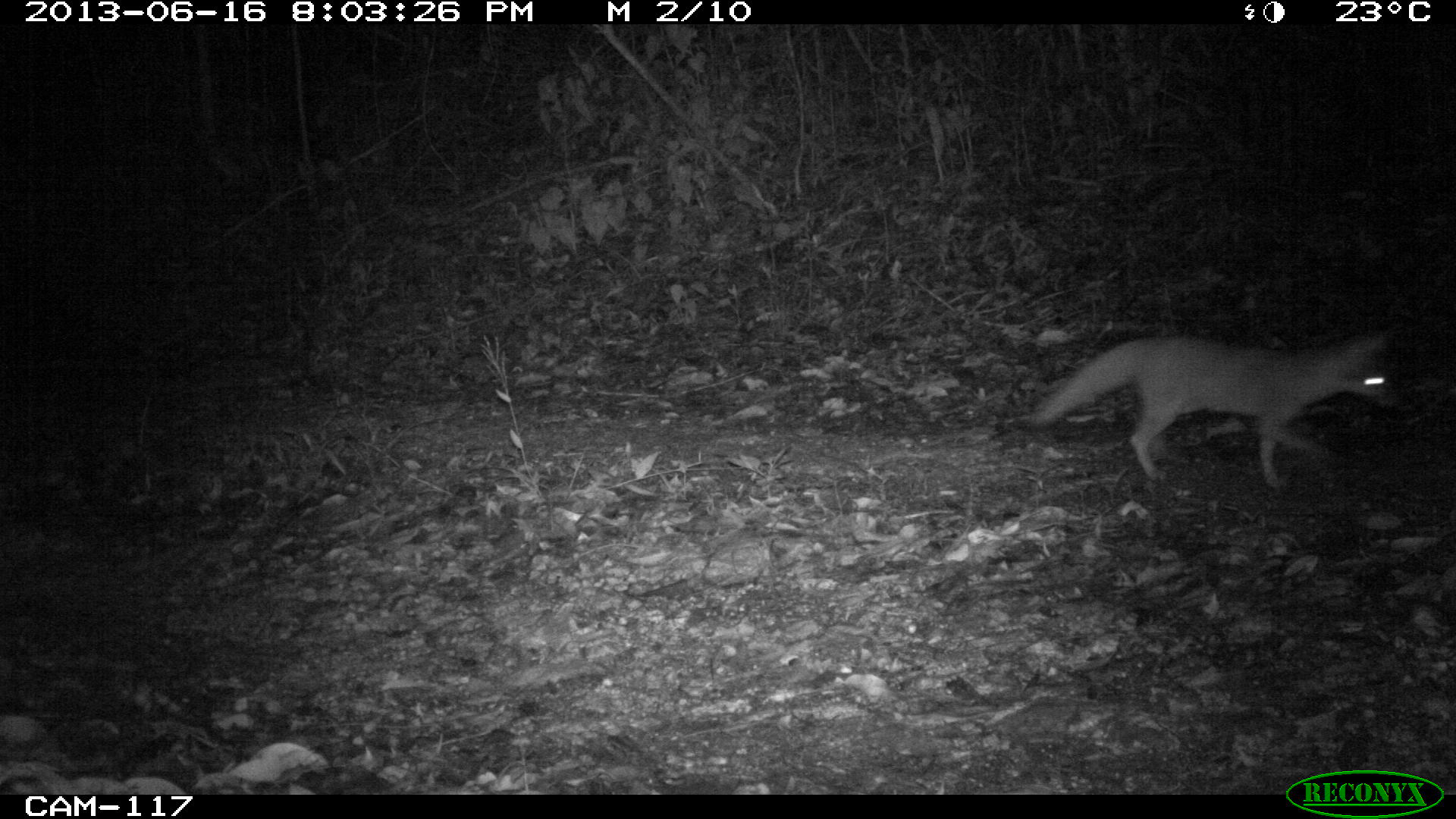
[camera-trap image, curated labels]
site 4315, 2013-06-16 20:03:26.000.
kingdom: Animalia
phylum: Chordata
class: Mammalia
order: Carnivora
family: Canidae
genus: Urocyon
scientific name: Urocyon cinereoargenteus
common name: gray fox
Urocyon cinereoargenteus (gray fox), count 1.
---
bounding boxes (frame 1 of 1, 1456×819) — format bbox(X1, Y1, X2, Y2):
urocyon cinereoargenteus: bbox(1026, 334, 1397, 490)